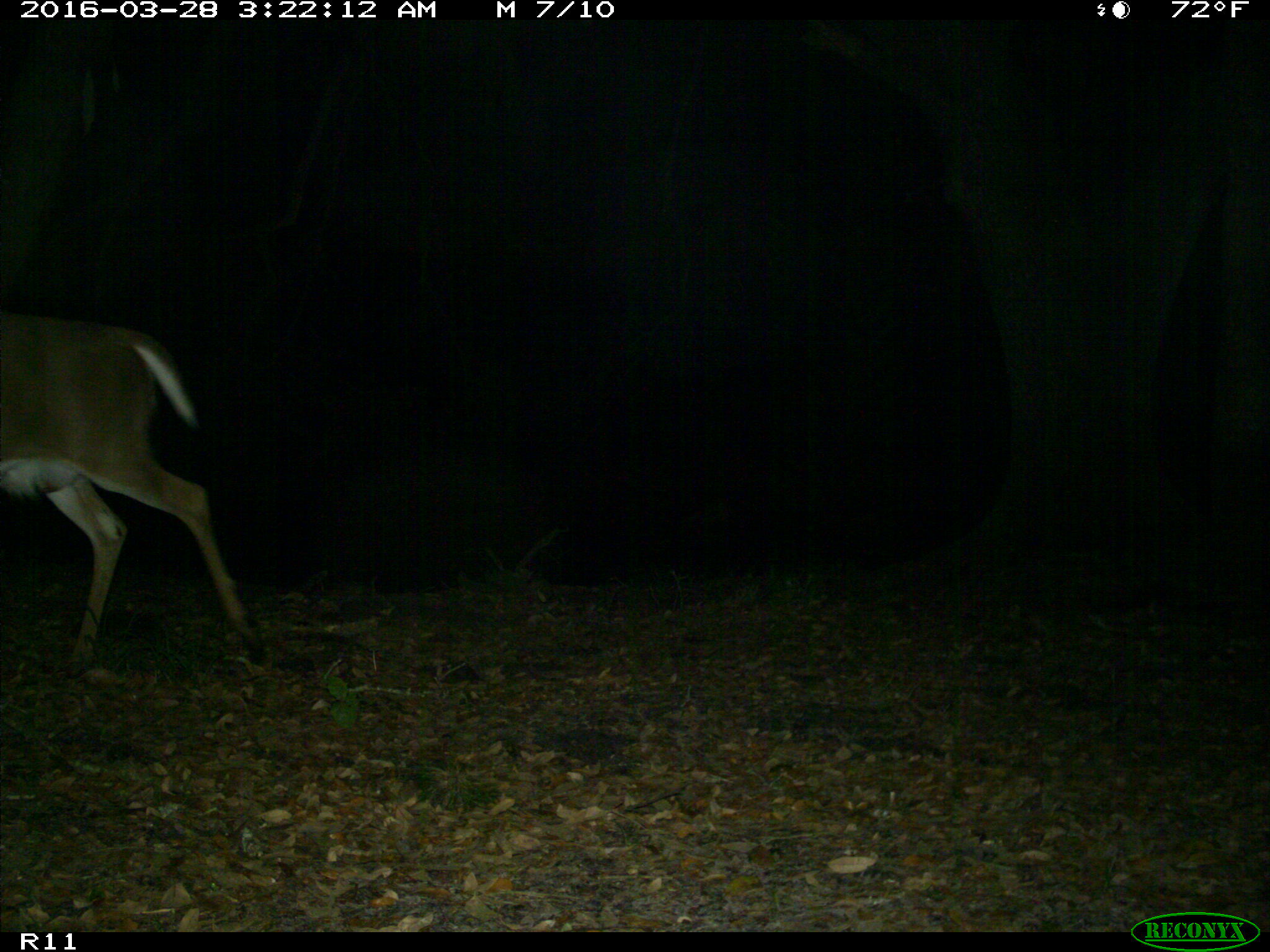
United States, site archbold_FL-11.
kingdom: Animalia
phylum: Chordata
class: Mammalia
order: Artiodactyla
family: Cervidae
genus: Odocoileus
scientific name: Odocoileus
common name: deer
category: unidentified deer